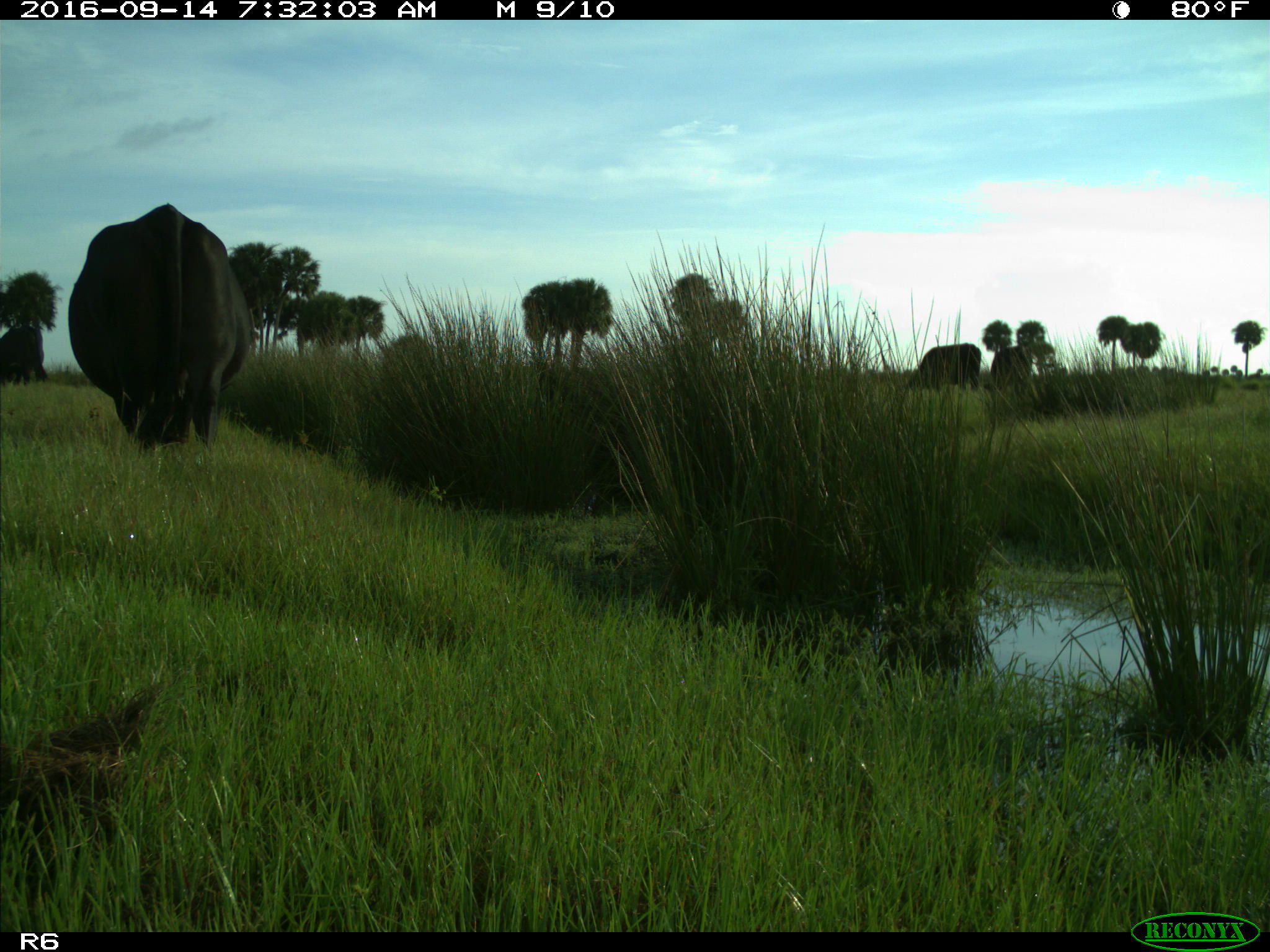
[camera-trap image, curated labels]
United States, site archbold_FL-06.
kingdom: Animalia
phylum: Chordata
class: Mammalia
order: Artiodactyla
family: Bovidae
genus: Bos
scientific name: Bos taurus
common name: domestic cow